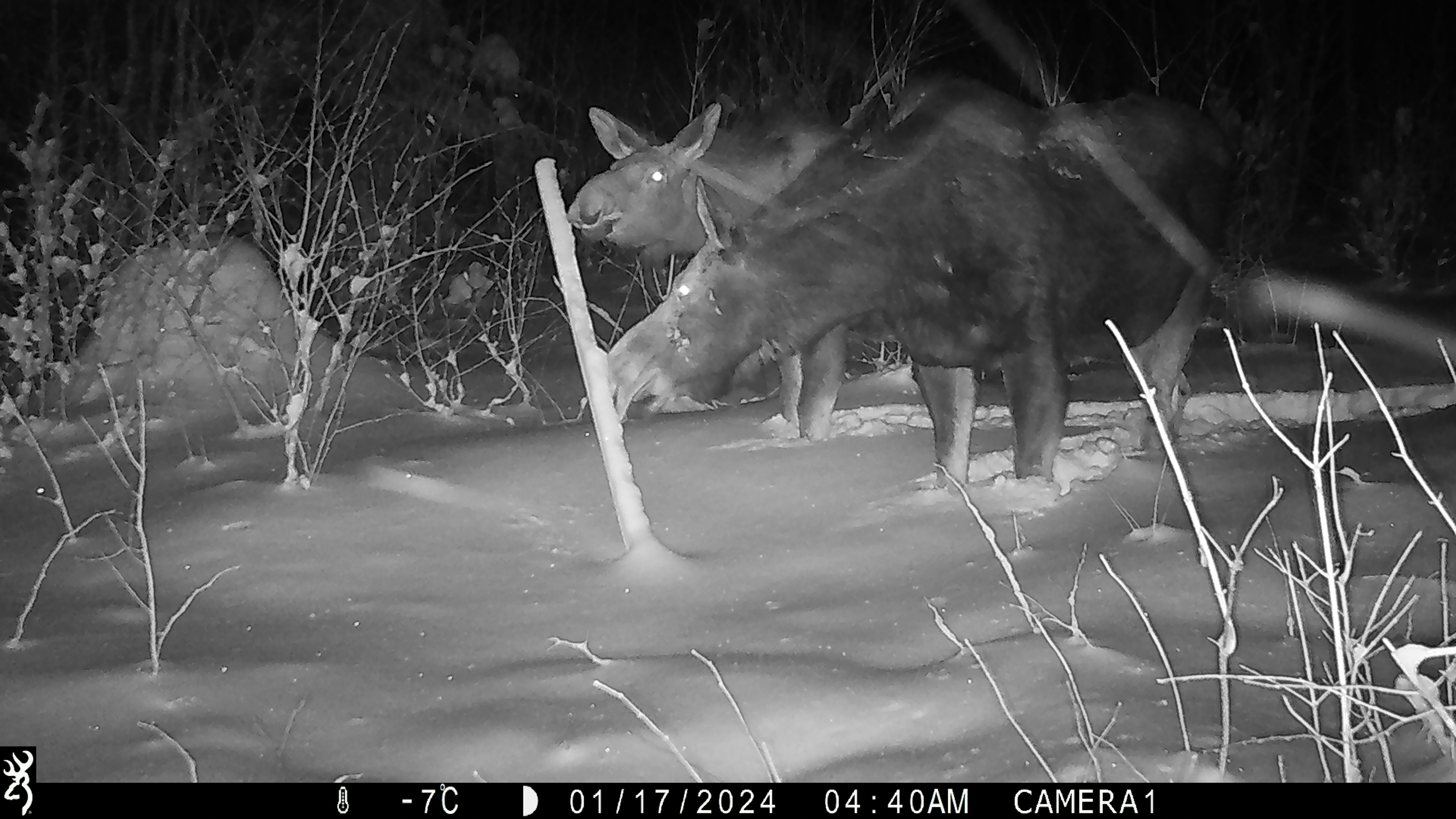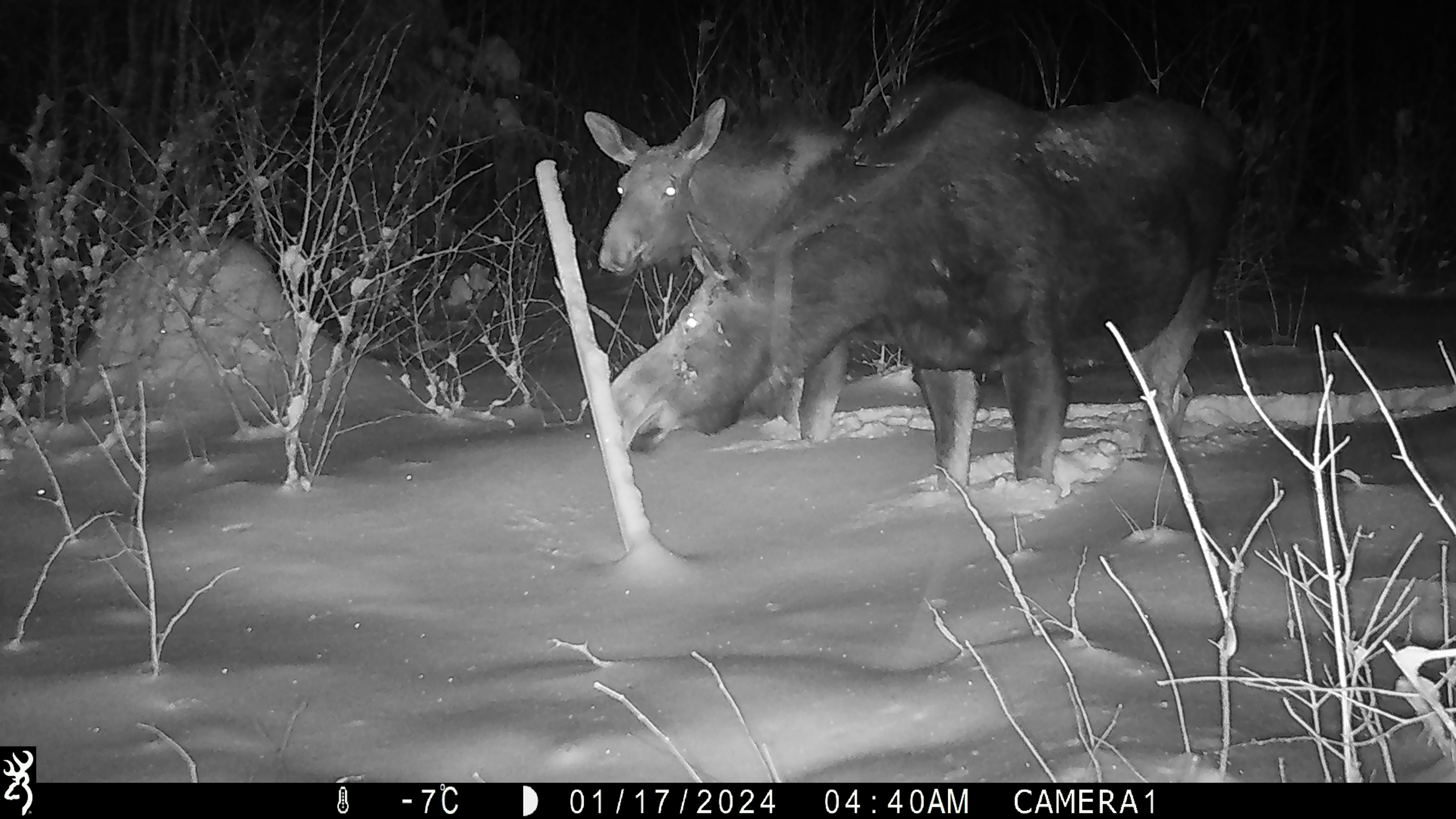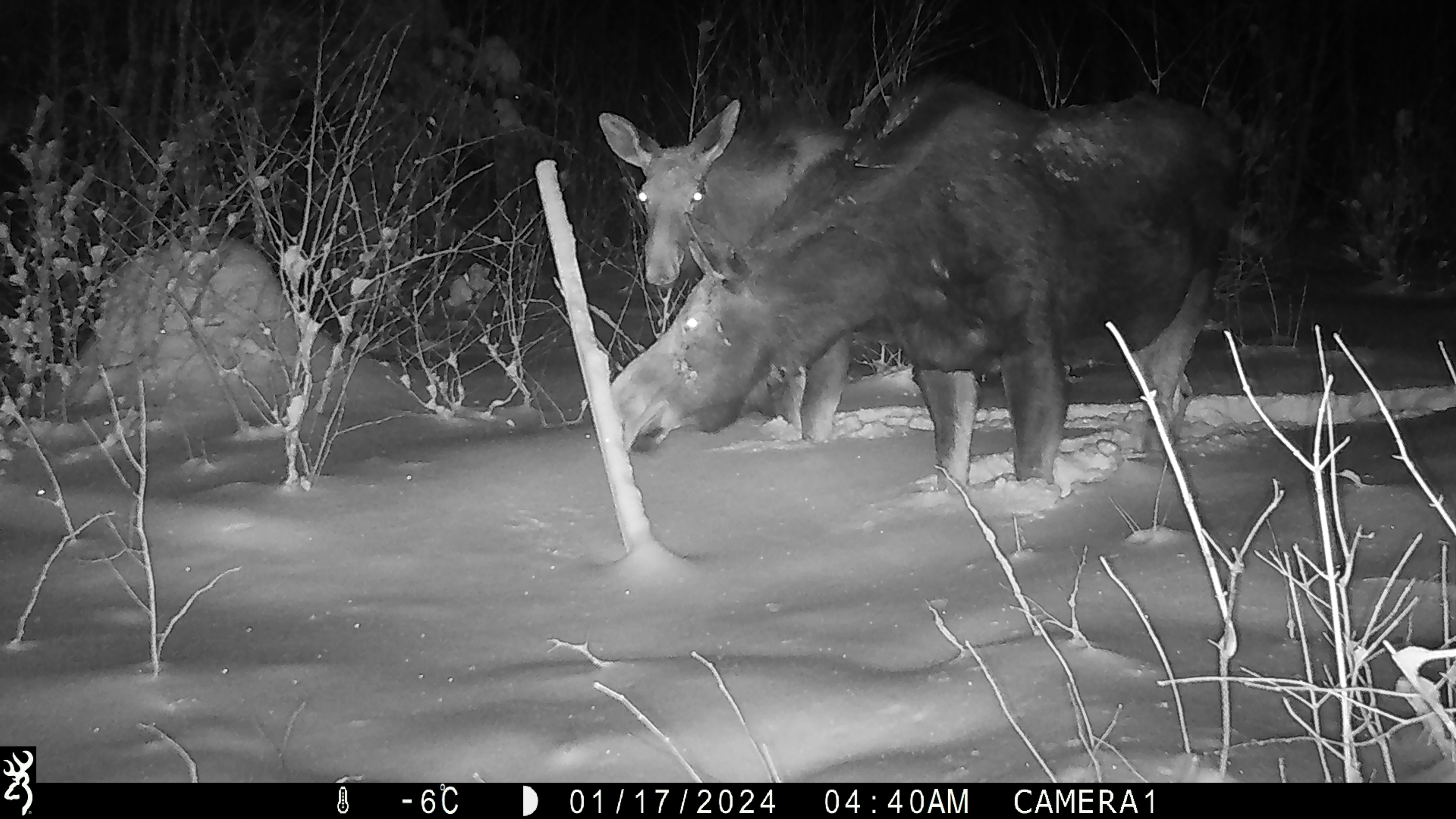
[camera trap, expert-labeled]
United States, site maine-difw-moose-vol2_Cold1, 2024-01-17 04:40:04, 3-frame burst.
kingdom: Animalia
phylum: Chordata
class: Mammalia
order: Artiodactyla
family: Cervidae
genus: Alces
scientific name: Alces alces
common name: moose